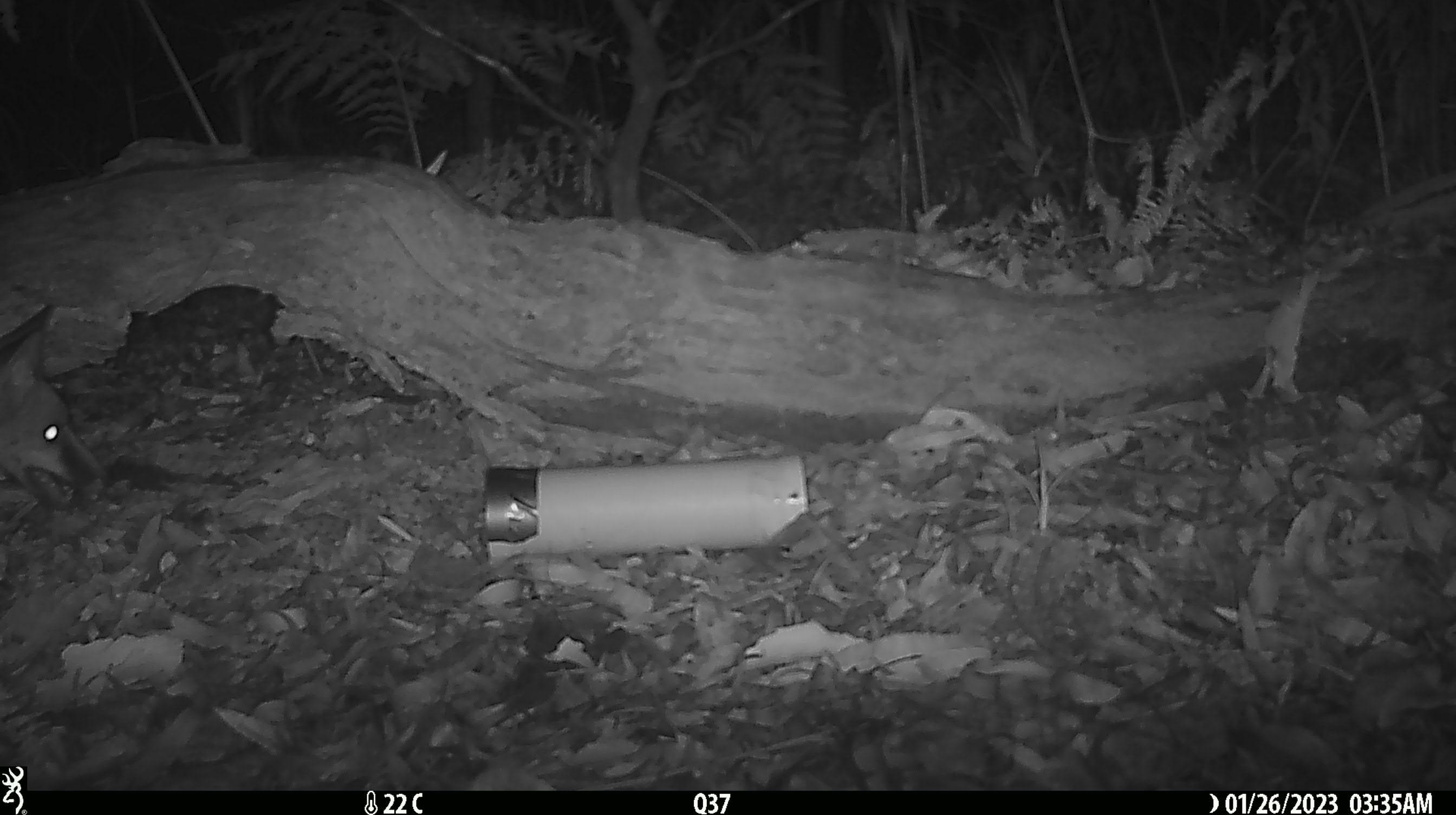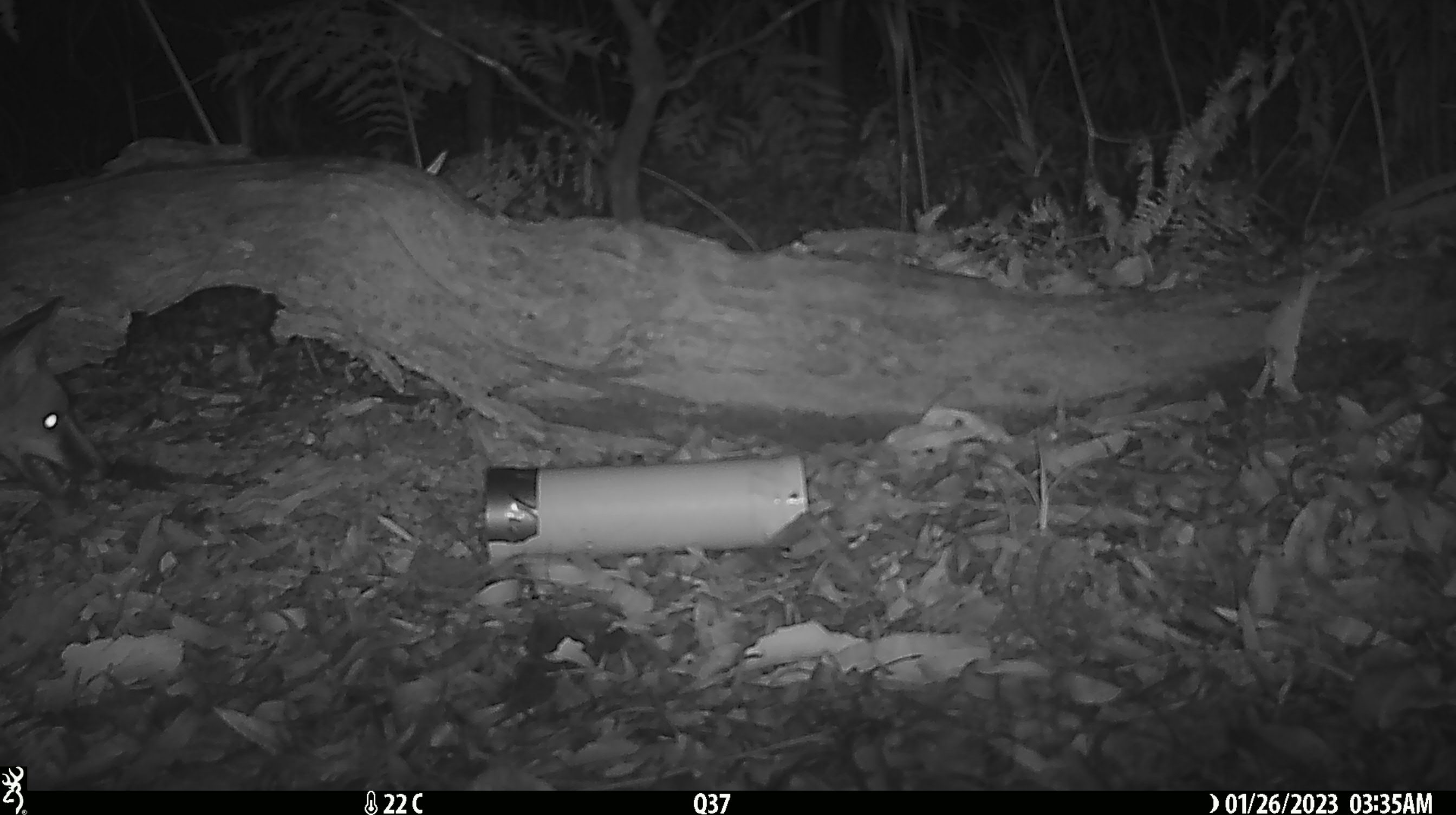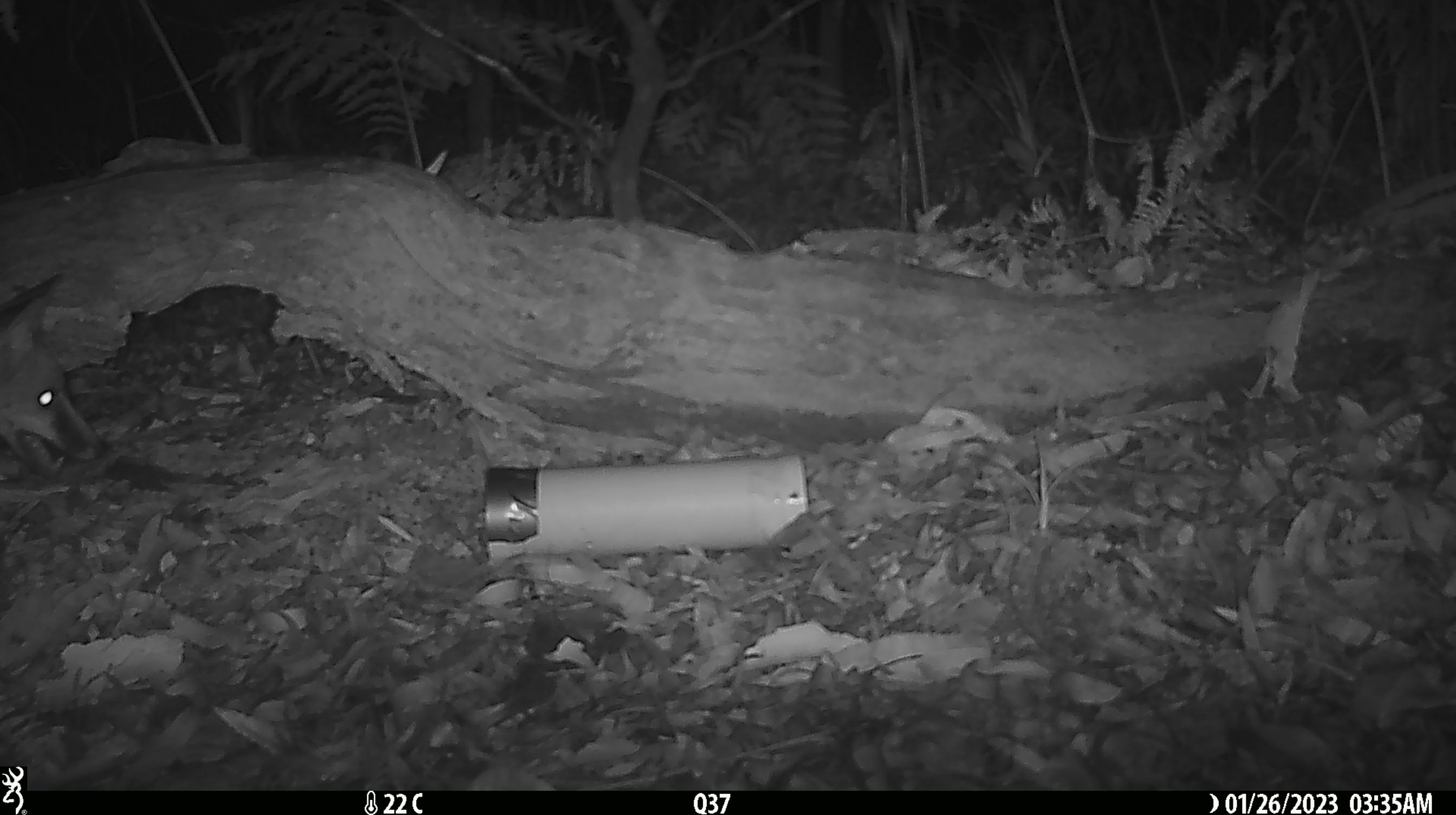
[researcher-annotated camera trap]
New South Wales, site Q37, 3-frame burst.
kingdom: Animalia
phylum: Chordata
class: Mammalia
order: Carnivora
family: Canidae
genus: Vulpes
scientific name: Vulpes vulpes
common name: red fox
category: fox